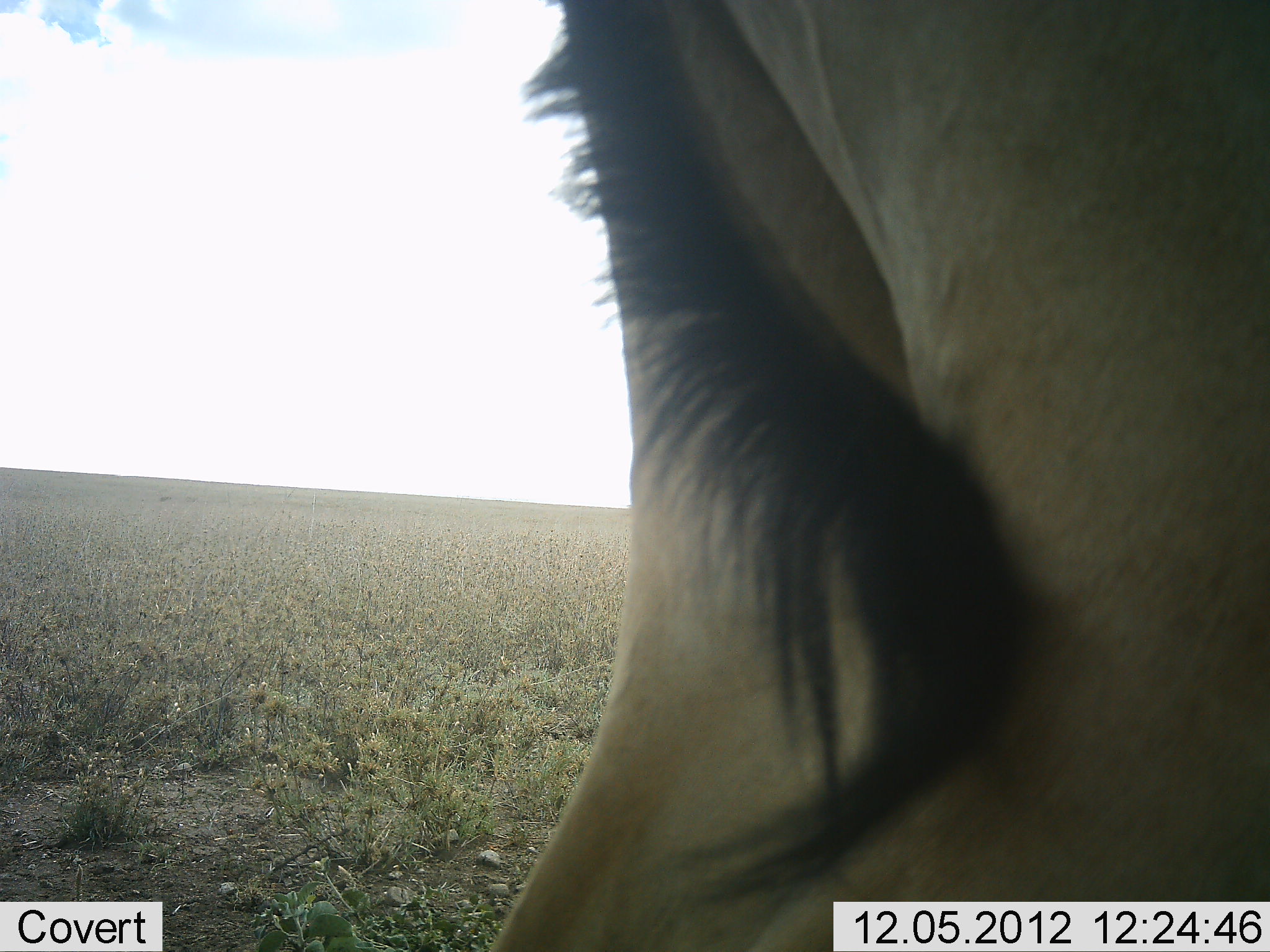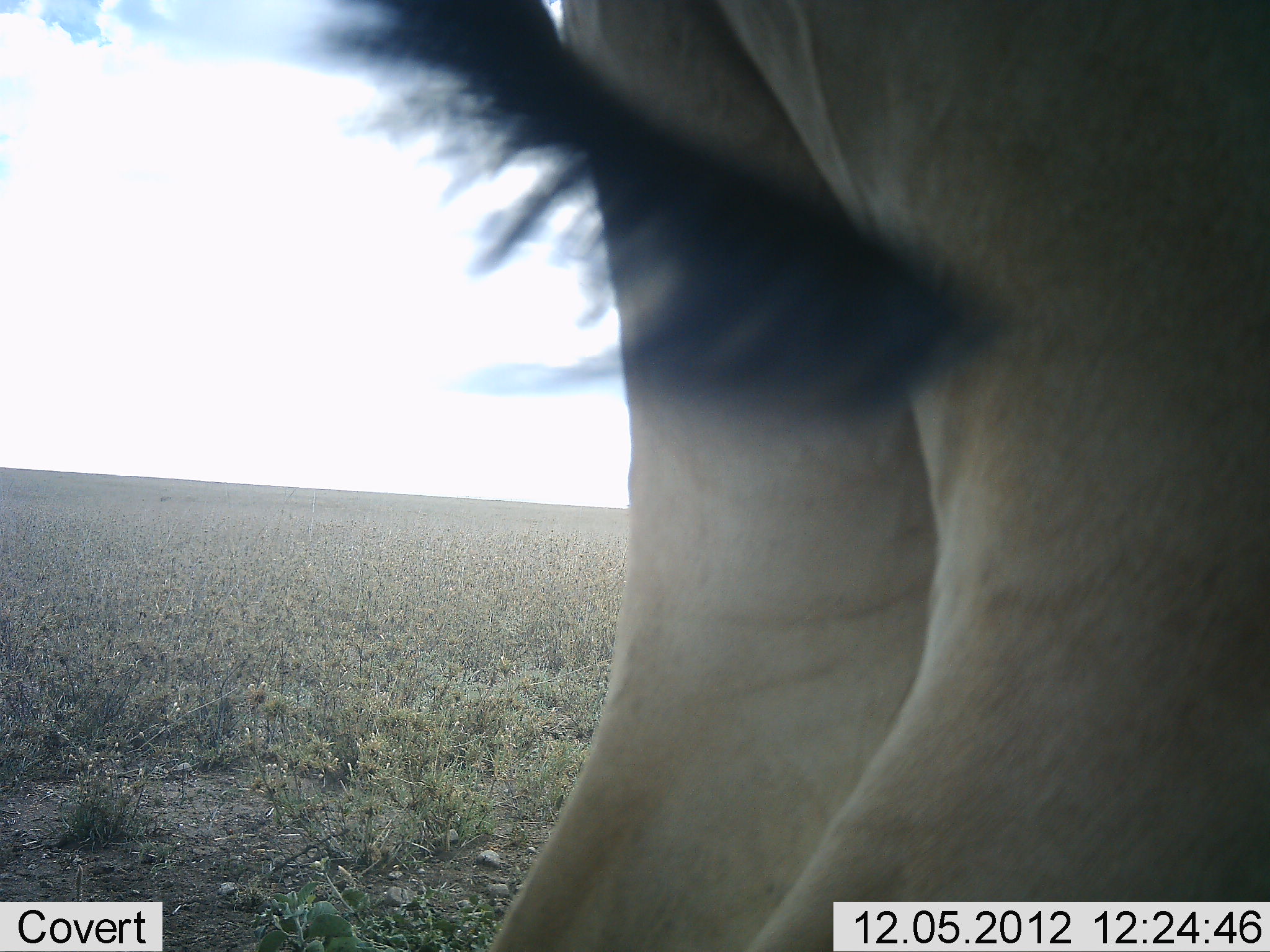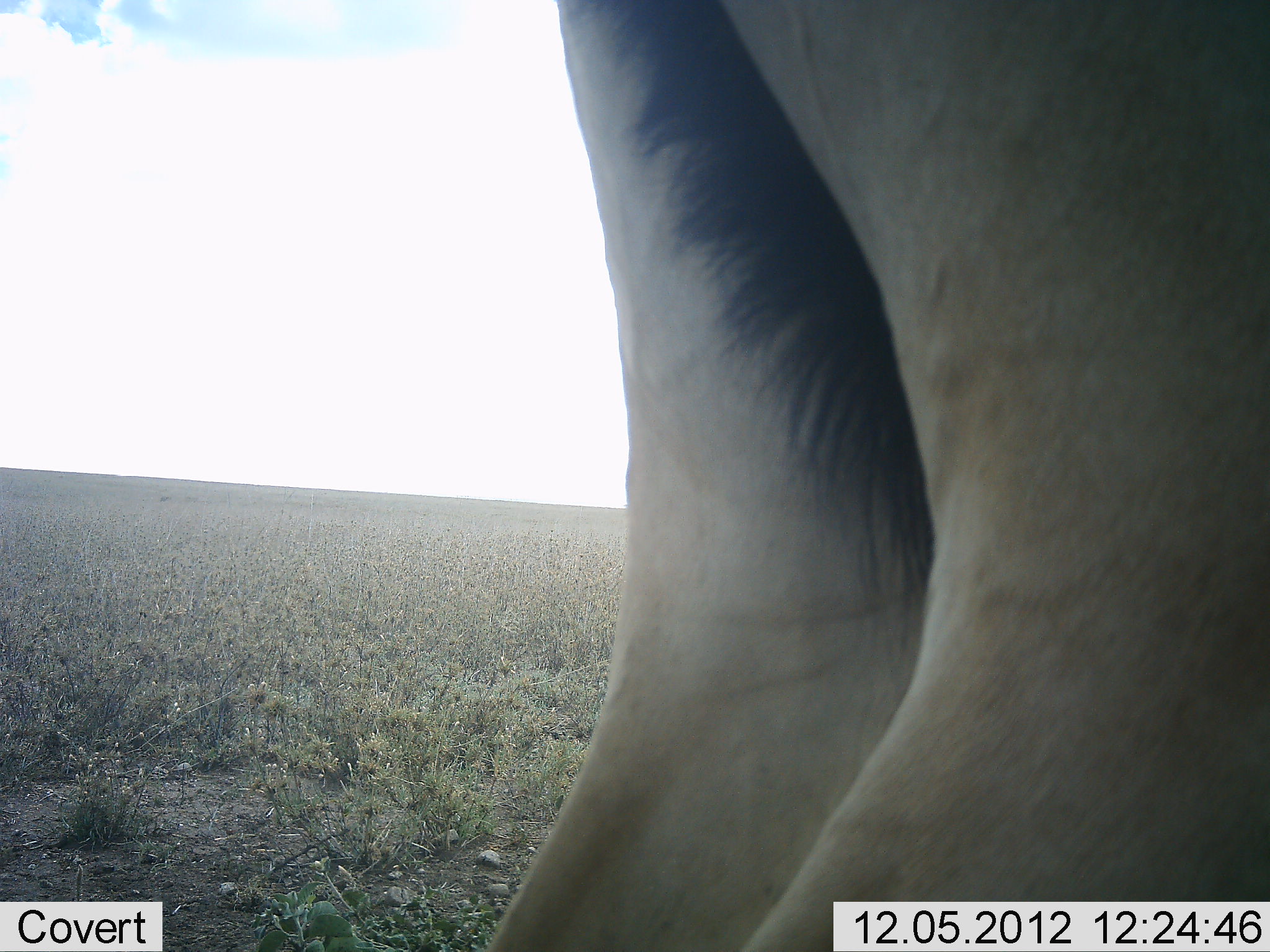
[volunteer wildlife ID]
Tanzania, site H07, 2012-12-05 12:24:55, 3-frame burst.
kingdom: Animalia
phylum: Chordata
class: Mammalia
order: Artiodactyla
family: Bovidae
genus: Alcelaphus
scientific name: Alcelaphus buselaphus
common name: hartebeest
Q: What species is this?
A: Hartebeest (Alcelaphus buselaphus).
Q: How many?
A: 1.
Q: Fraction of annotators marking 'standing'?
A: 100%.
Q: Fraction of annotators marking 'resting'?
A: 0%.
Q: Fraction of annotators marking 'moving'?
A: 0%.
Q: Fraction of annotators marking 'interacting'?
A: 0%.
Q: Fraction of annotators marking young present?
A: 0%.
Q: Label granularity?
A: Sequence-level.